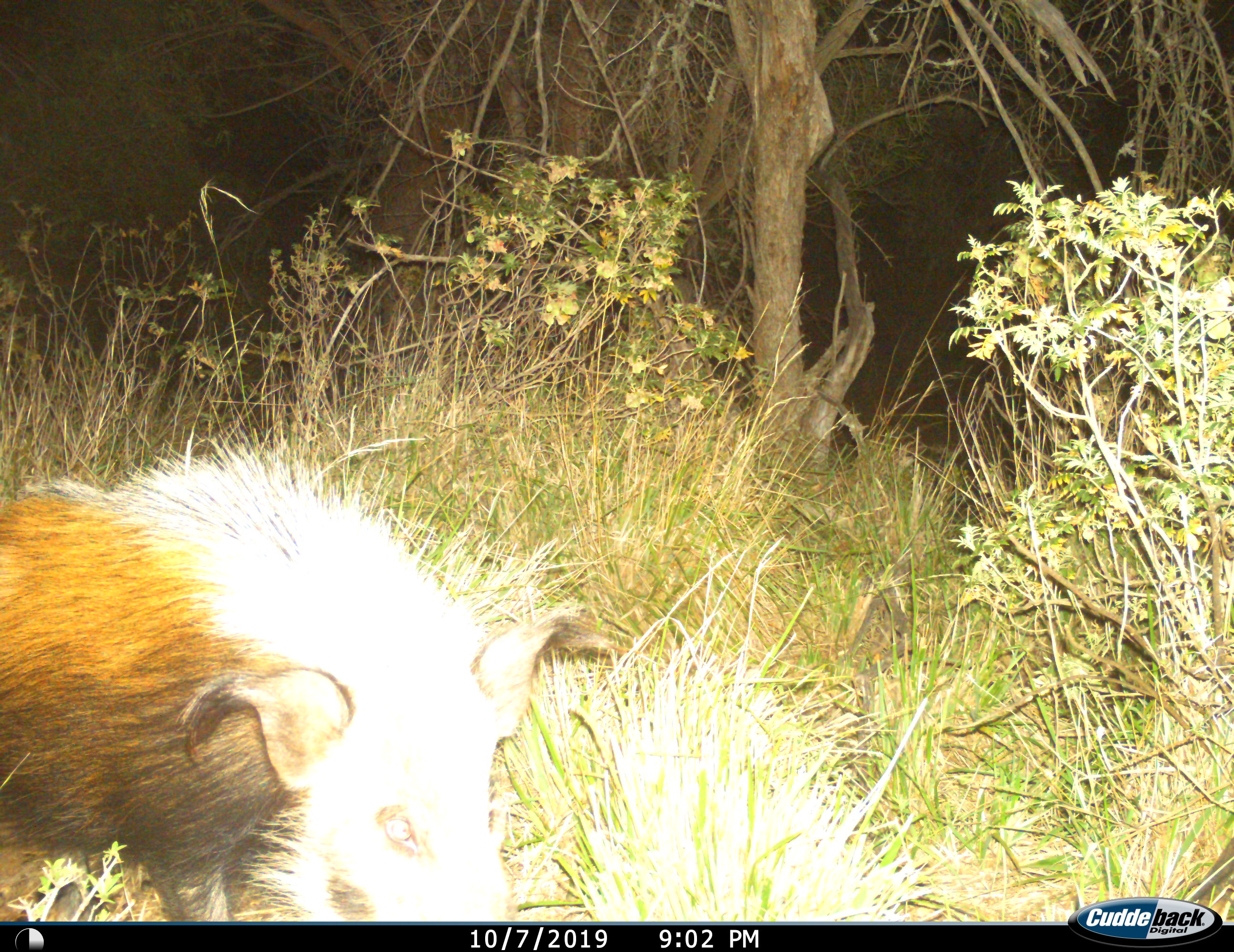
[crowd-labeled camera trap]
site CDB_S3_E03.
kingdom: Animalia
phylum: Chordata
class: Mammalia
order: Artiodactyla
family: Suidae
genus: Potamochoerus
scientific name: Potamochoerus larvatus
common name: bushpig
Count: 1.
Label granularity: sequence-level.